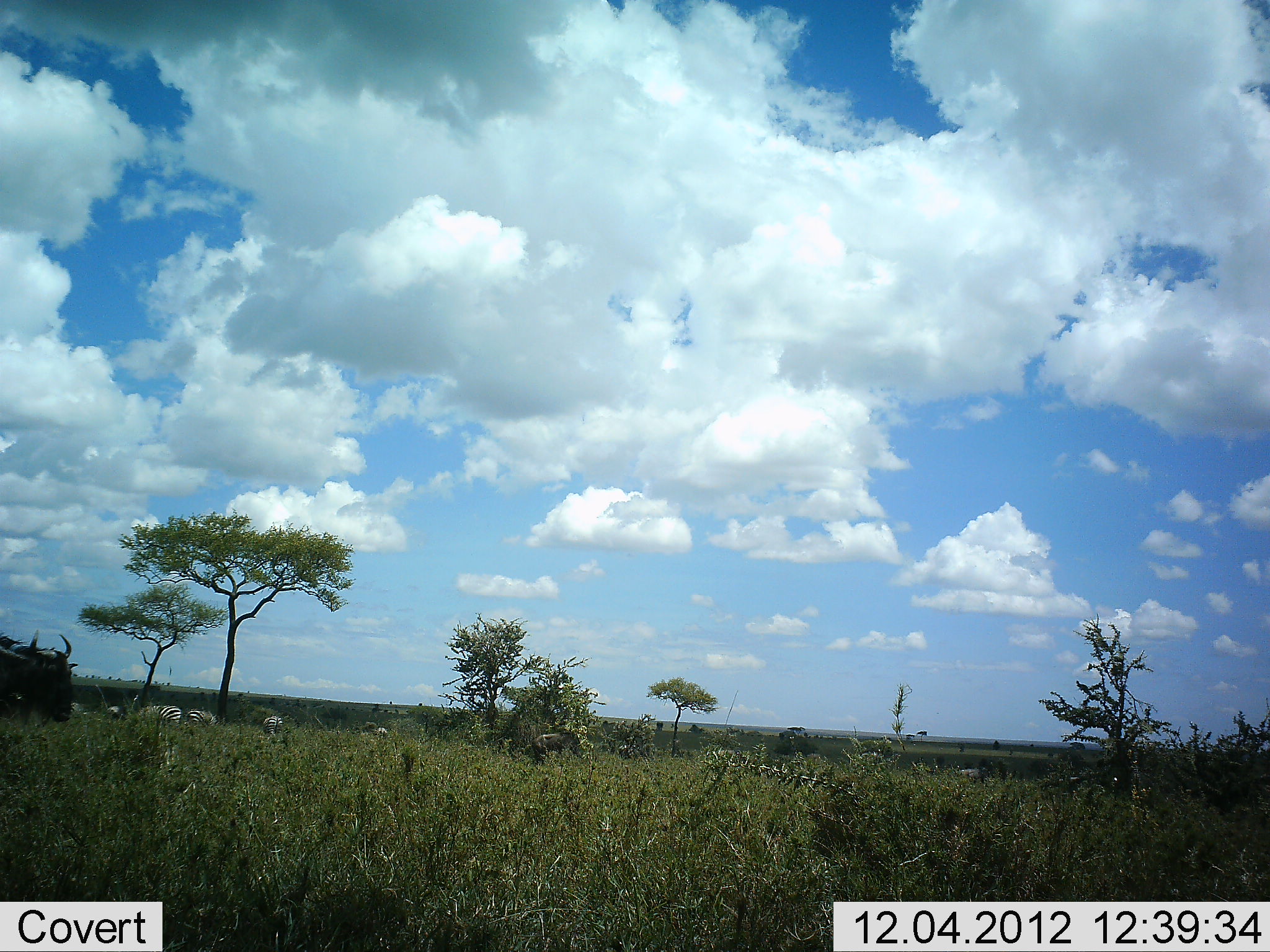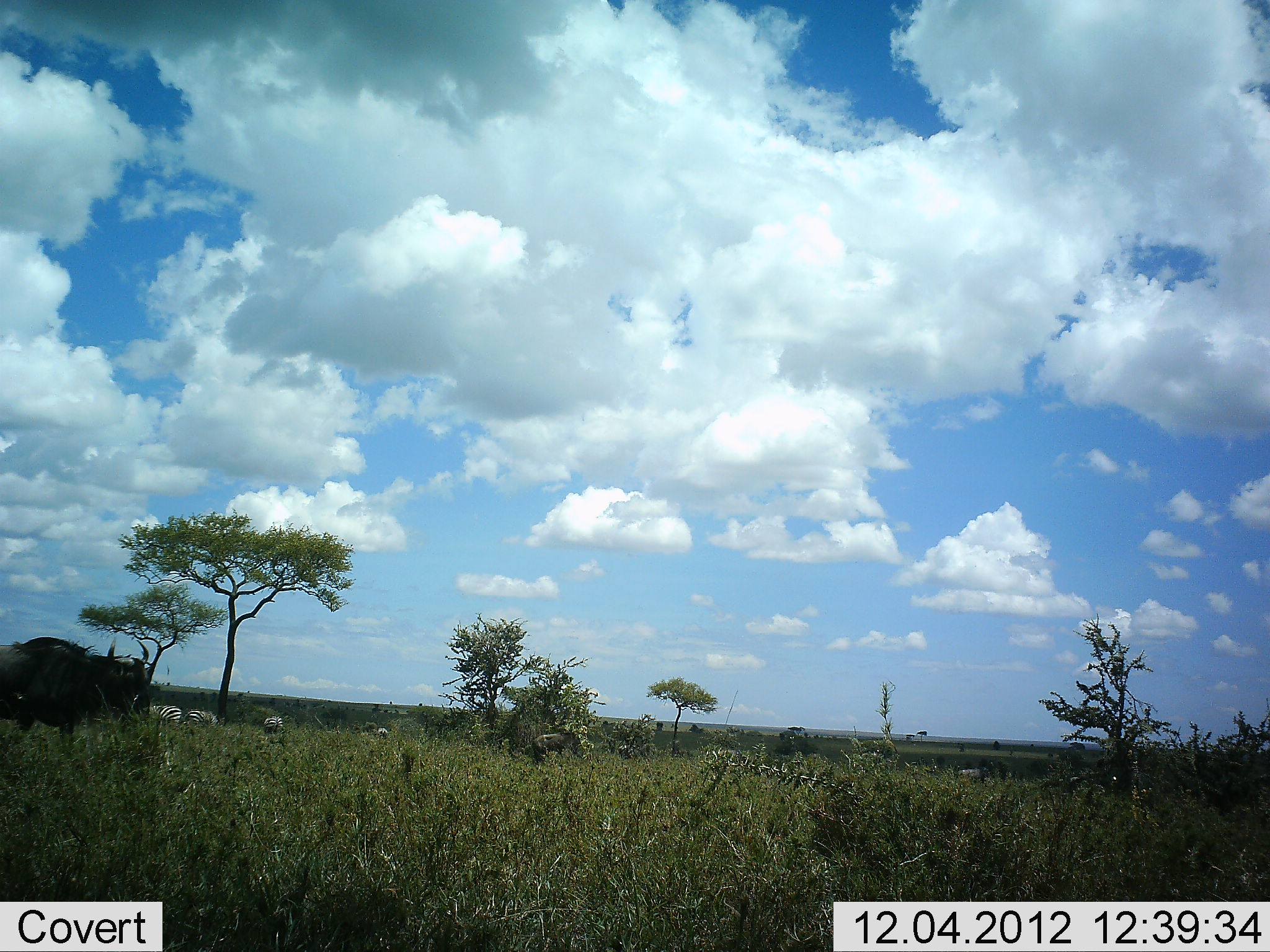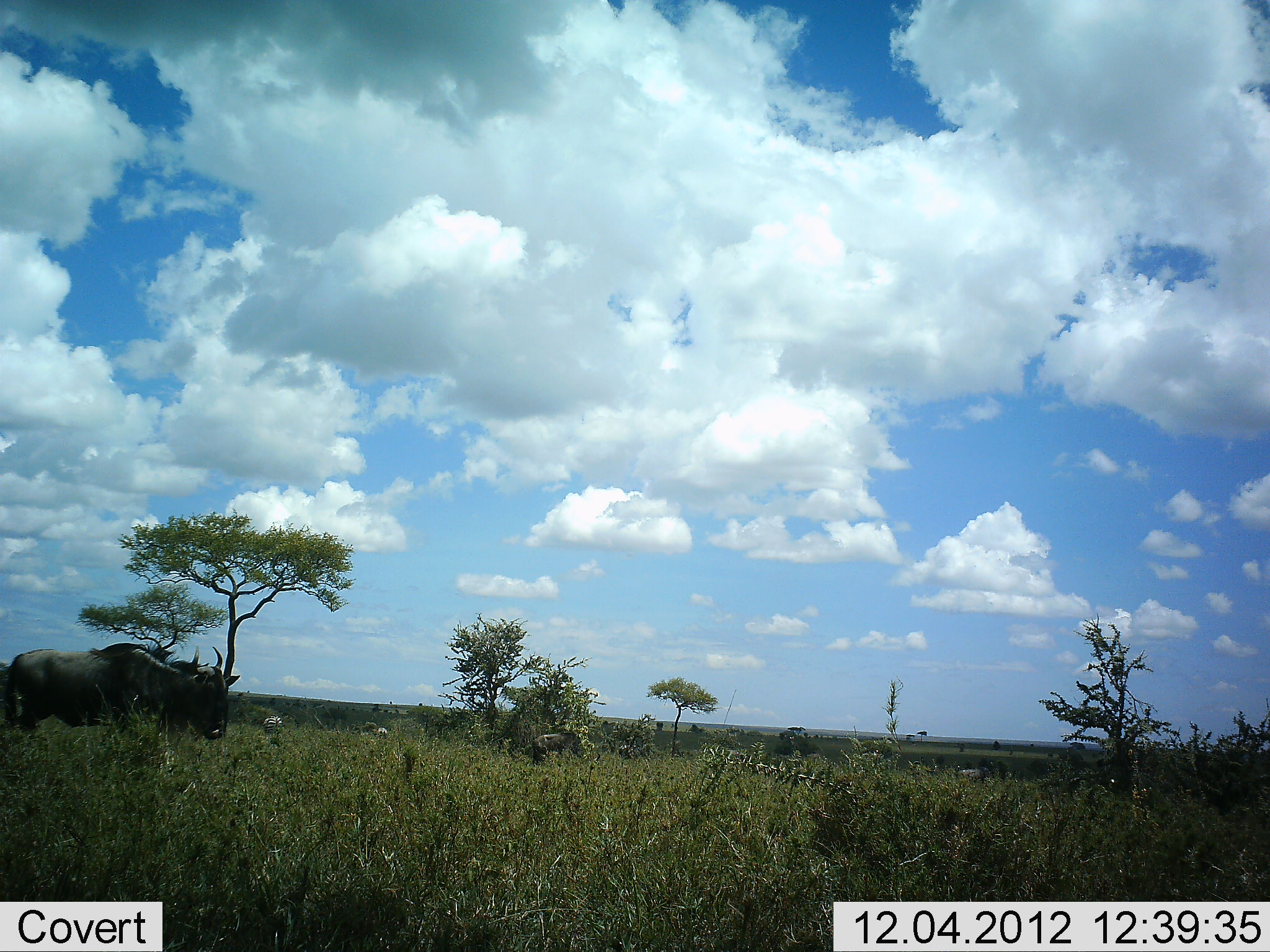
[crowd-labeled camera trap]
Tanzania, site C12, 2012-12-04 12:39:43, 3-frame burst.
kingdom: Animalia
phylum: Chordata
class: Mammalia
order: Artiodactyla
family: Bovidae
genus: Connochaetes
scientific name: Connochaetes taurinus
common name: blue wildebeest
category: wildebeest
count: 2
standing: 40%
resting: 0%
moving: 100%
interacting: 0%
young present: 0%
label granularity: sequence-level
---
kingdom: Animalia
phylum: Chordata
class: Mammalia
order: Perissodactyla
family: Equidae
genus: Equus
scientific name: Equus quagga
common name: plains zebra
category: zebra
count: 5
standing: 80%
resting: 10%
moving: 0%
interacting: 0%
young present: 0%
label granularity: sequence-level